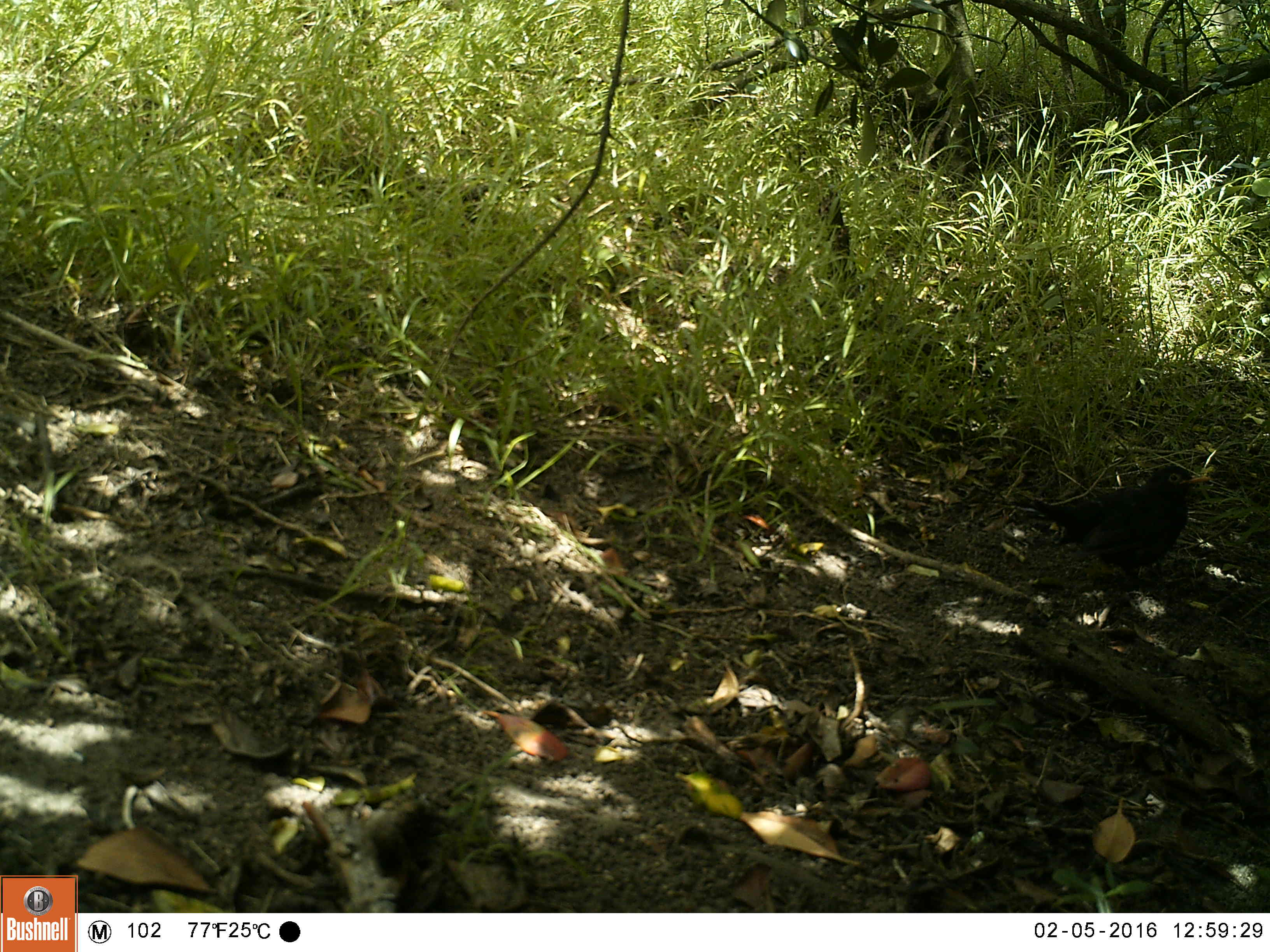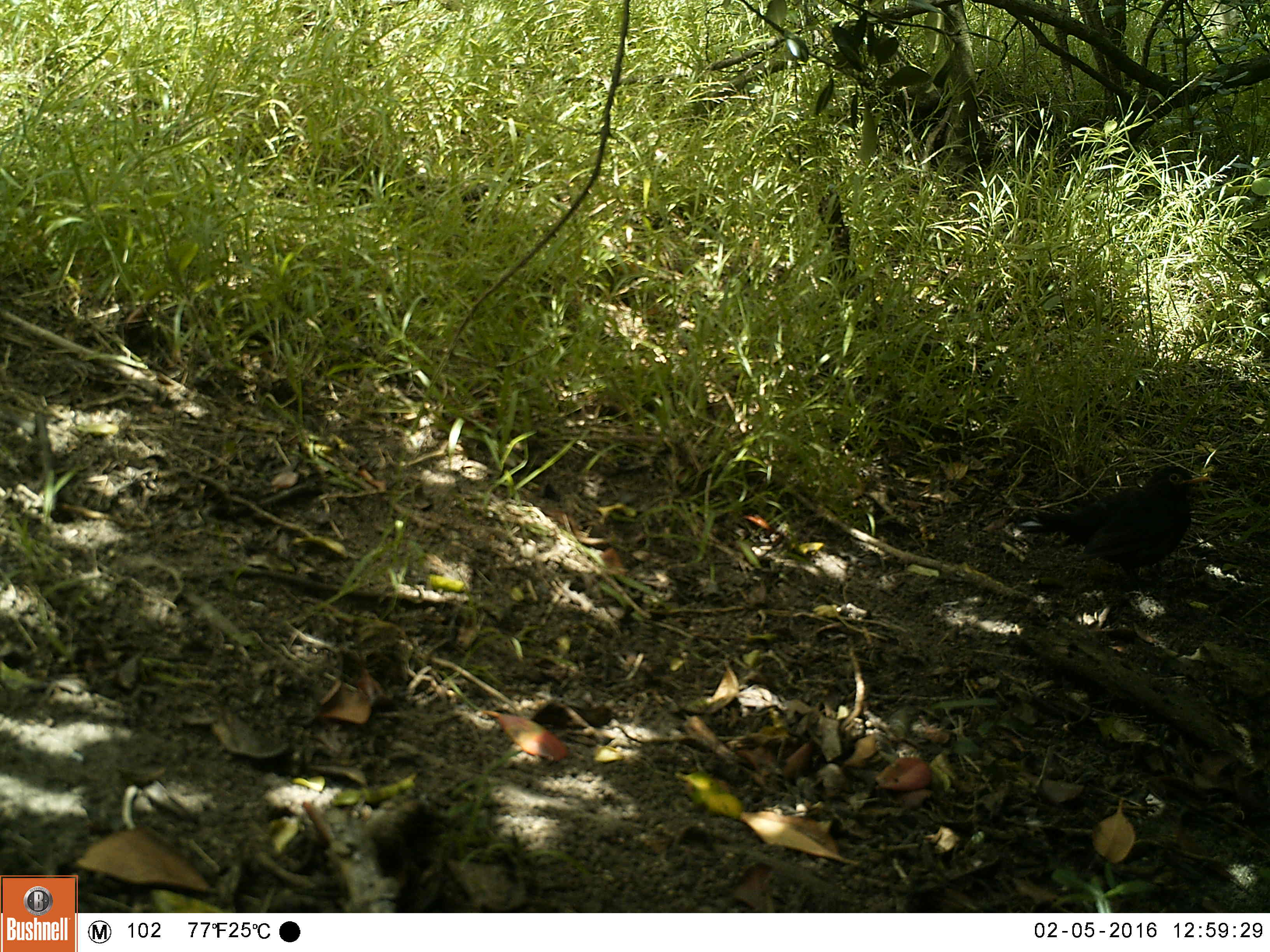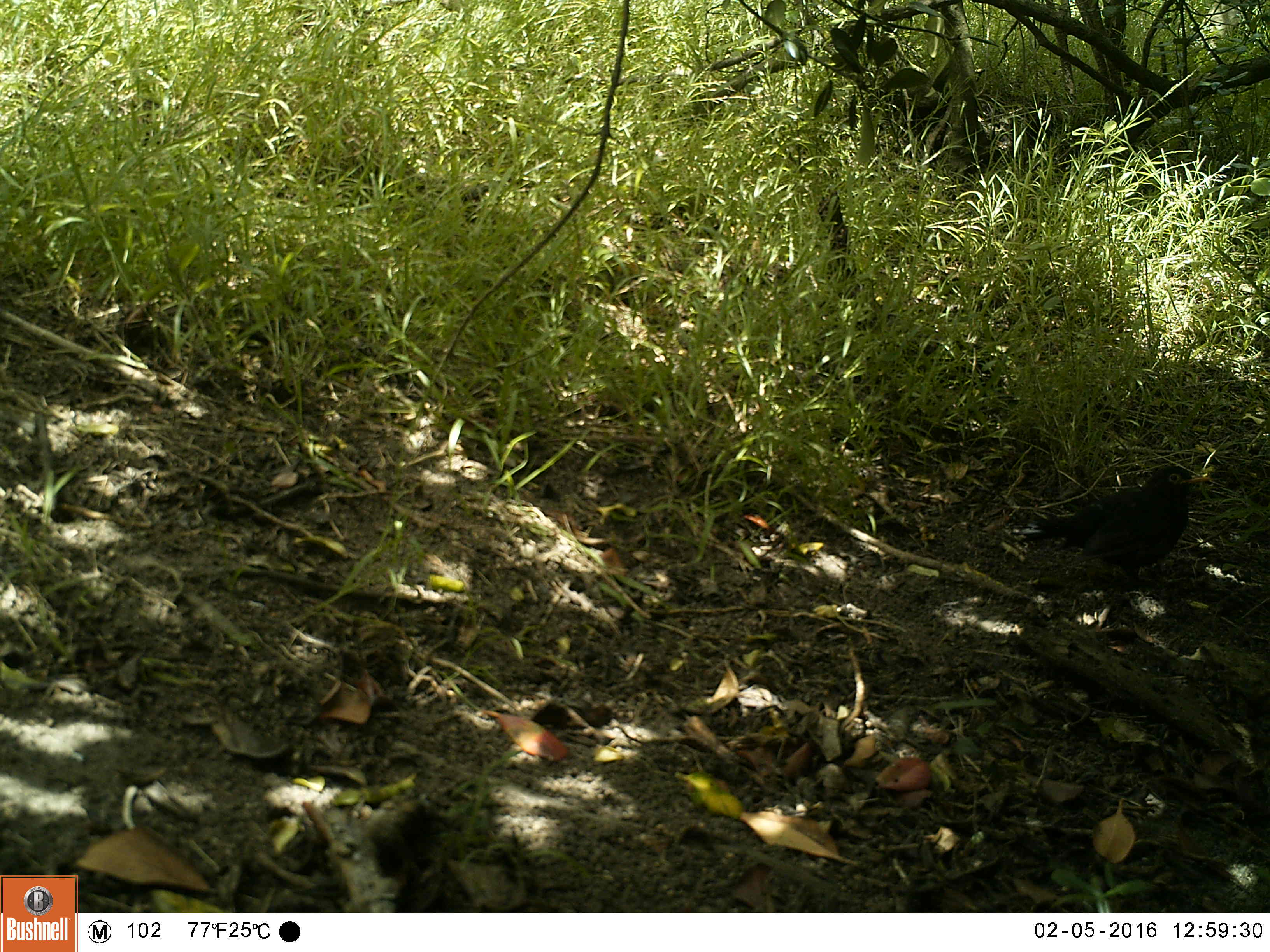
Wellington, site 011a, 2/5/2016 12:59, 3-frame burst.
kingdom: Animalia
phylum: Chordata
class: Aves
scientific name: Aves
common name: bird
Bird (Aves).